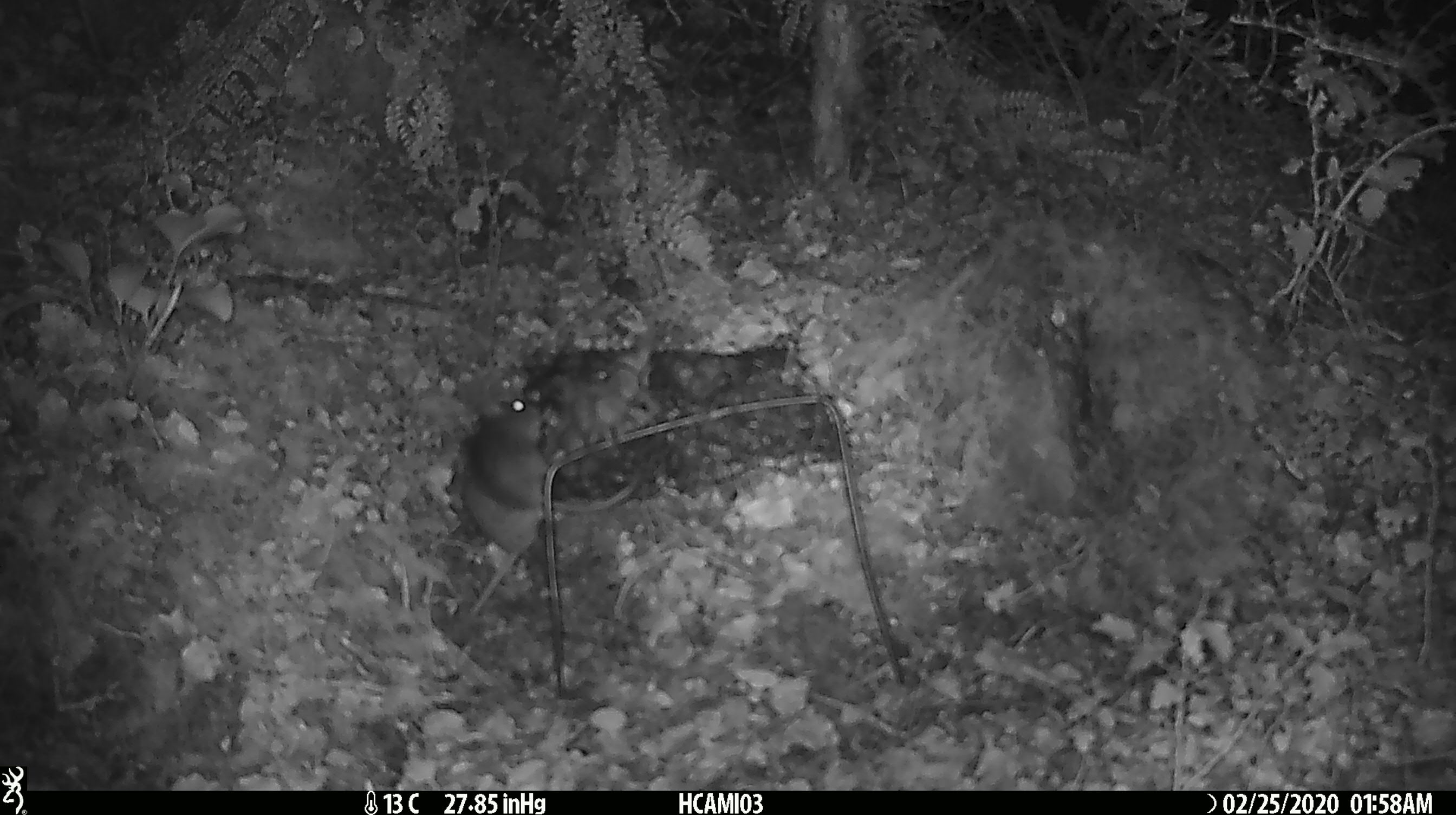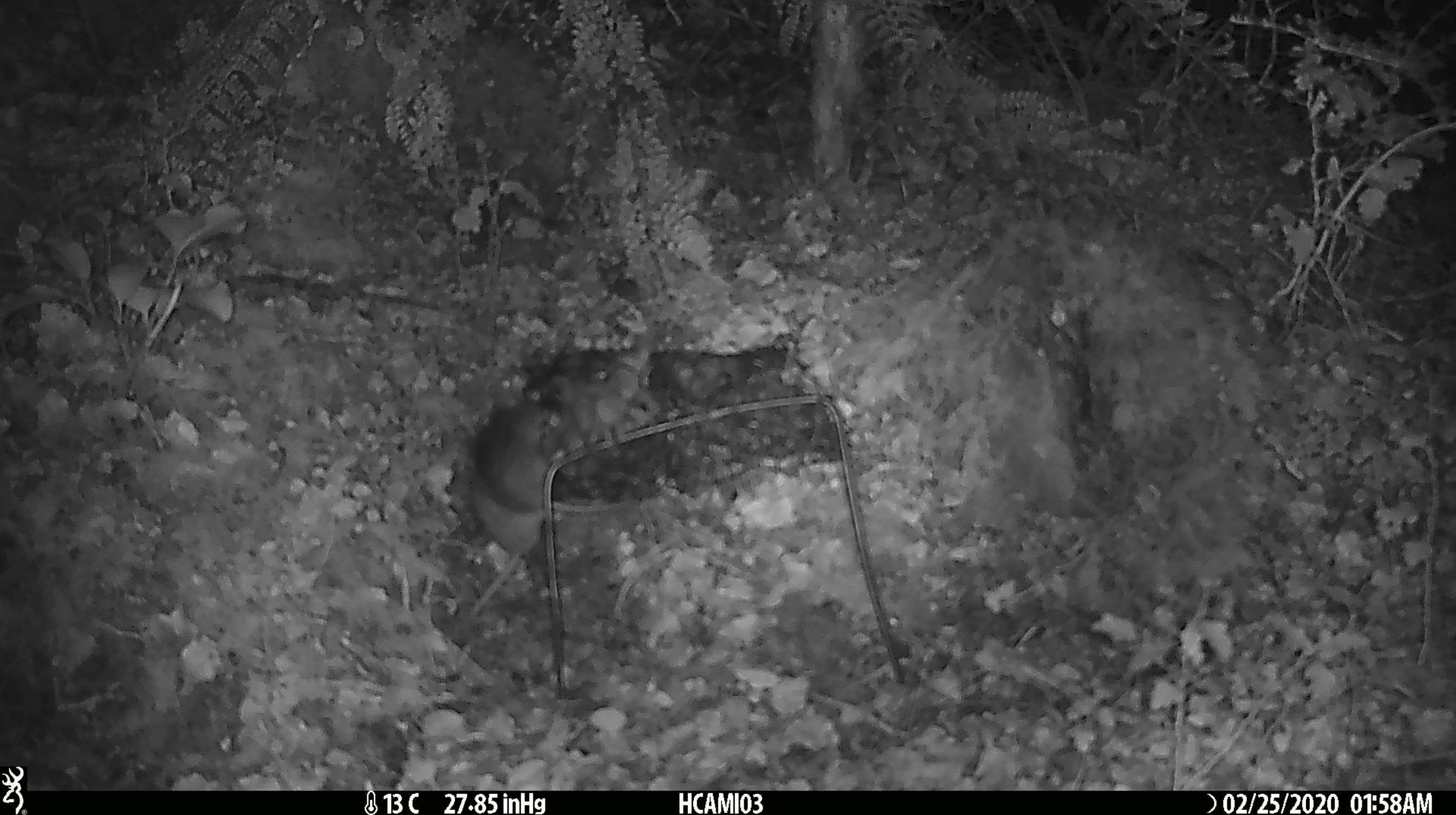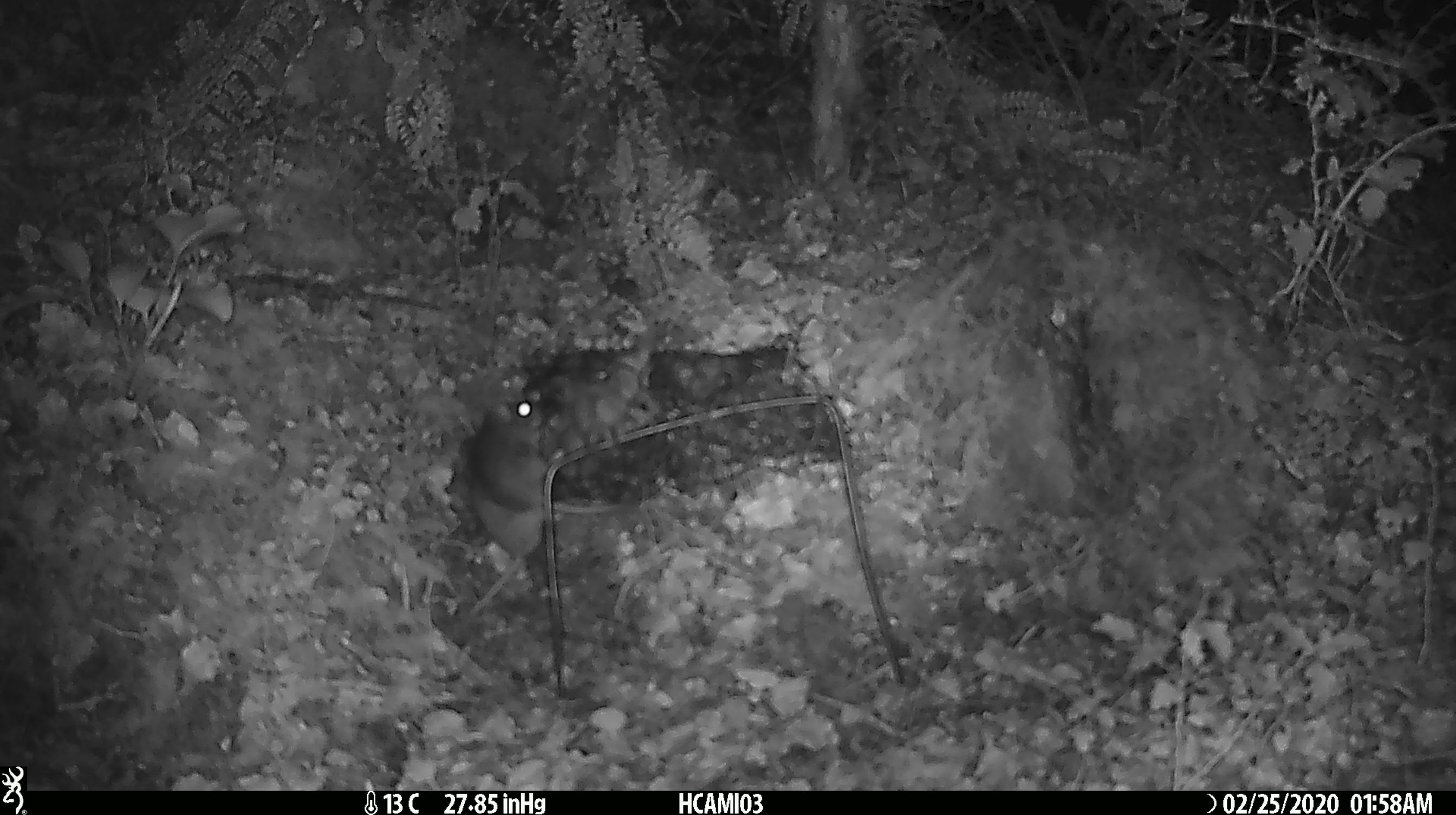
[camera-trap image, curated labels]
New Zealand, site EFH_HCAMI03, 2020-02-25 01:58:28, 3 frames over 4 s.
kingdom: Animalia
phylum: Chordata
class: Mammalia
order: Rodentia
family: Muridae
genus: Mus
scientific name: Mus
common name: mouse